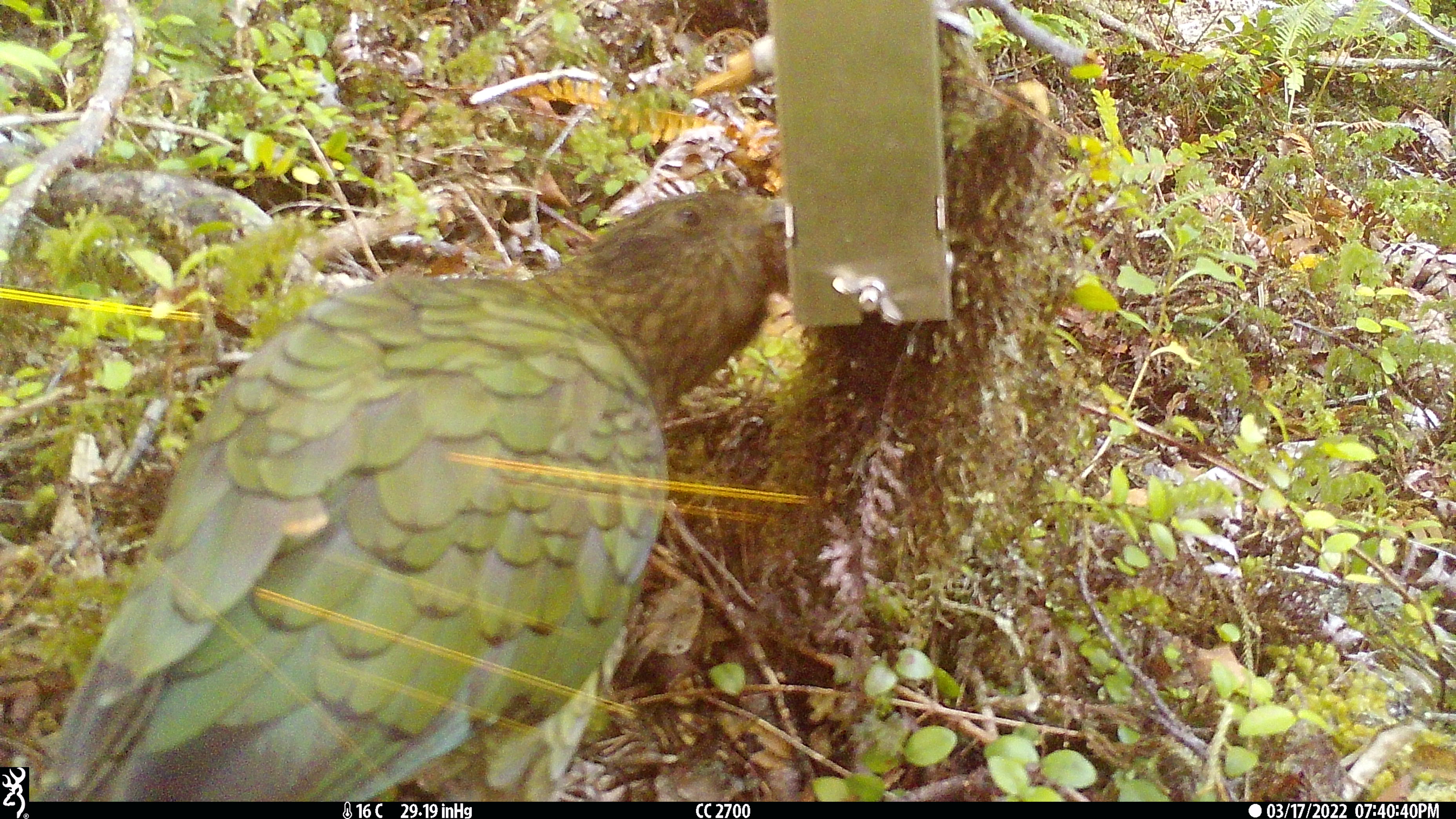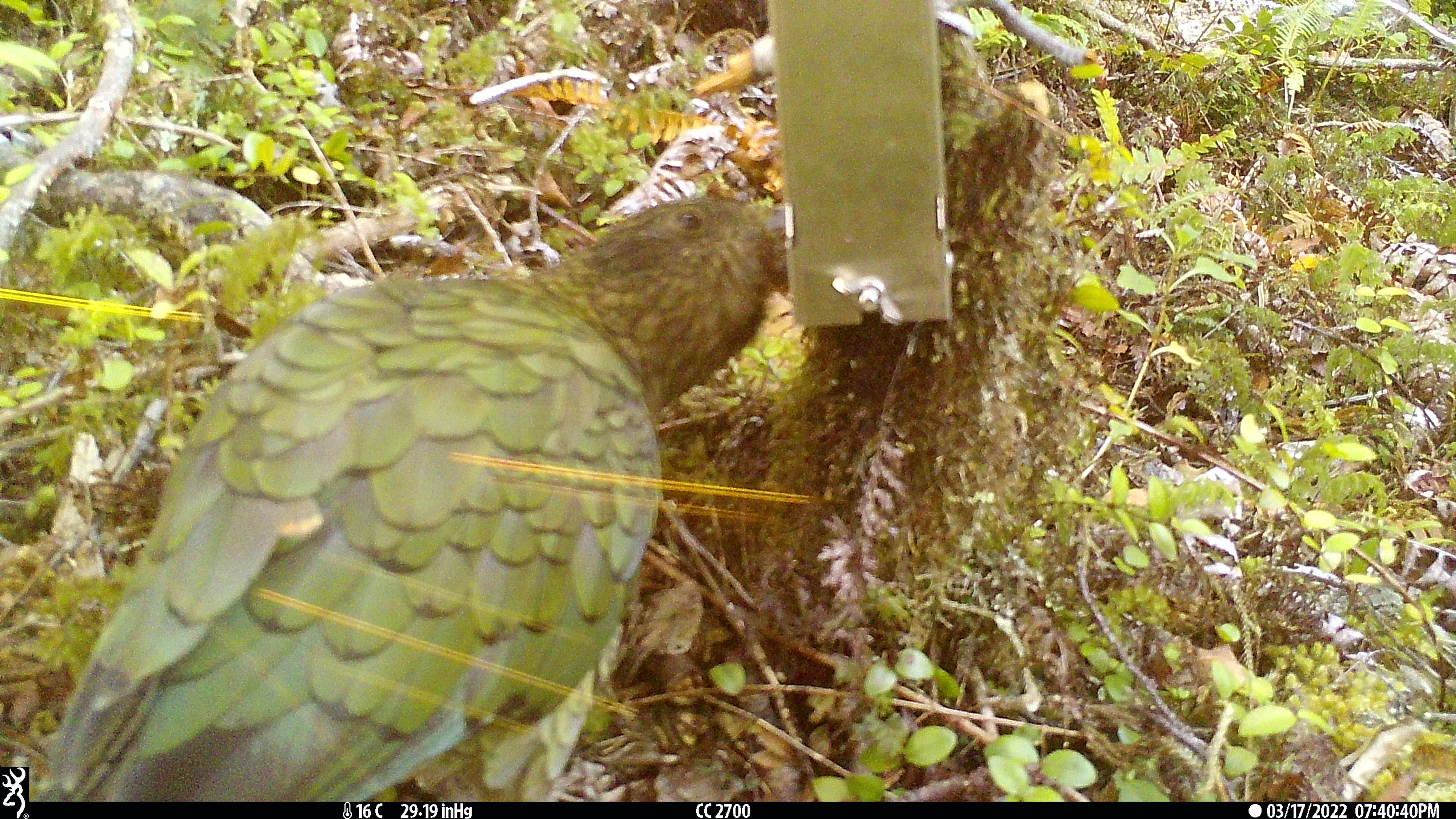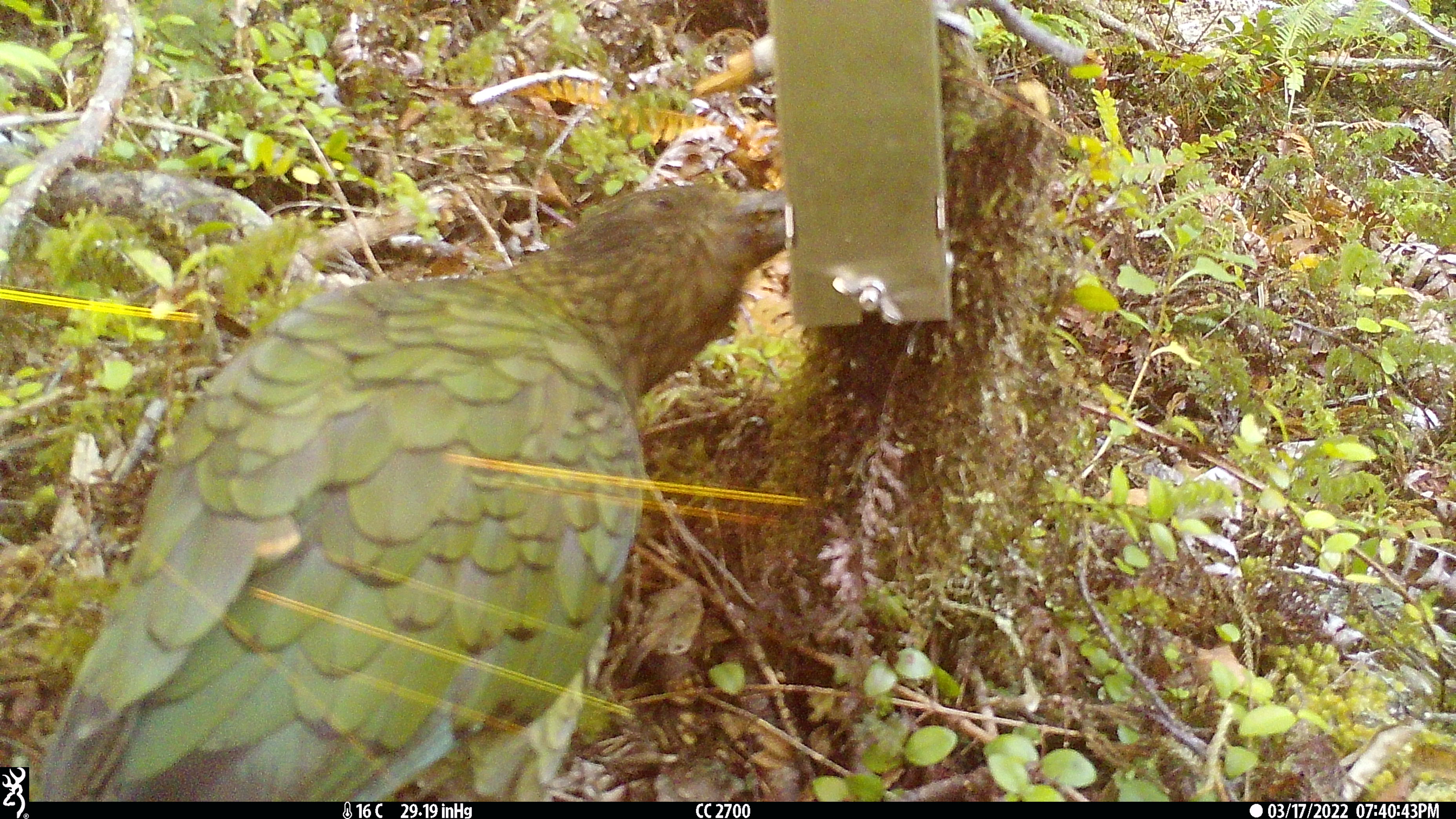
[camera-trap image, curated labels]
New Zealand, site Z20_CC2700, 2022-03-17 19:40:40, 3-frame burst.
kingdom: Animalia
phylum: Chordata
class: Aves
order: Psittaciformes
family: Strigopidae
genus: Nestor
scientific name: Nestor notabilis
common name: kea